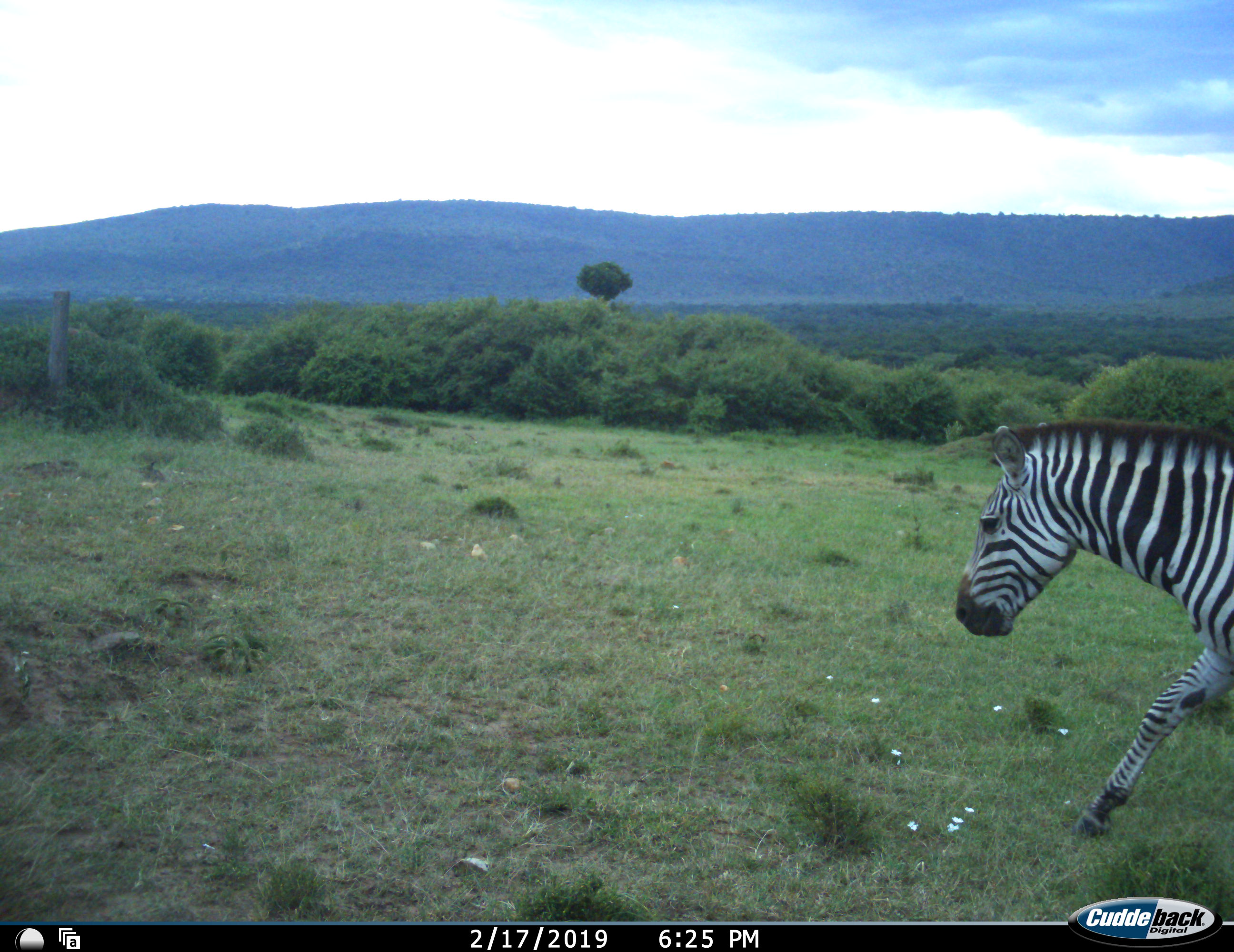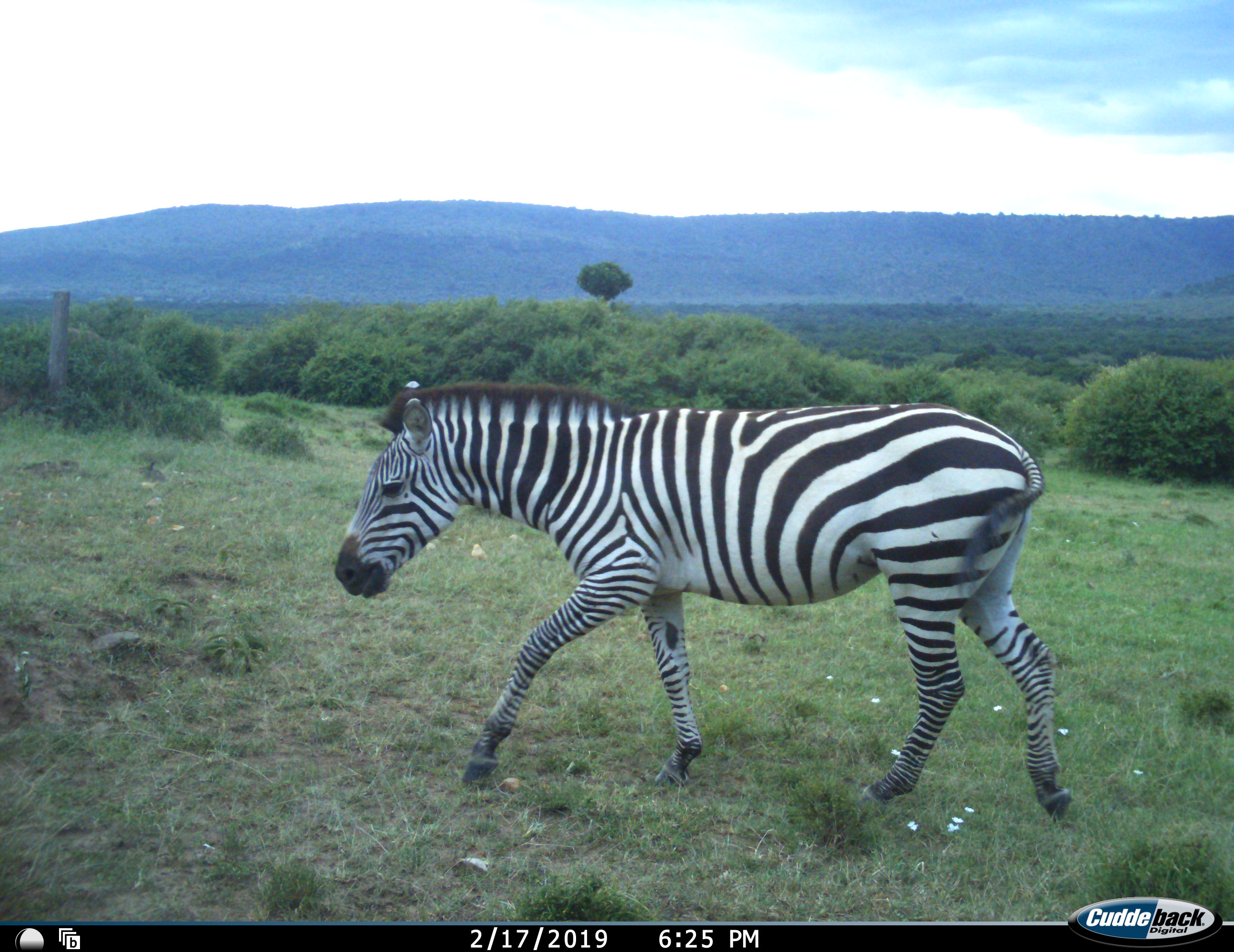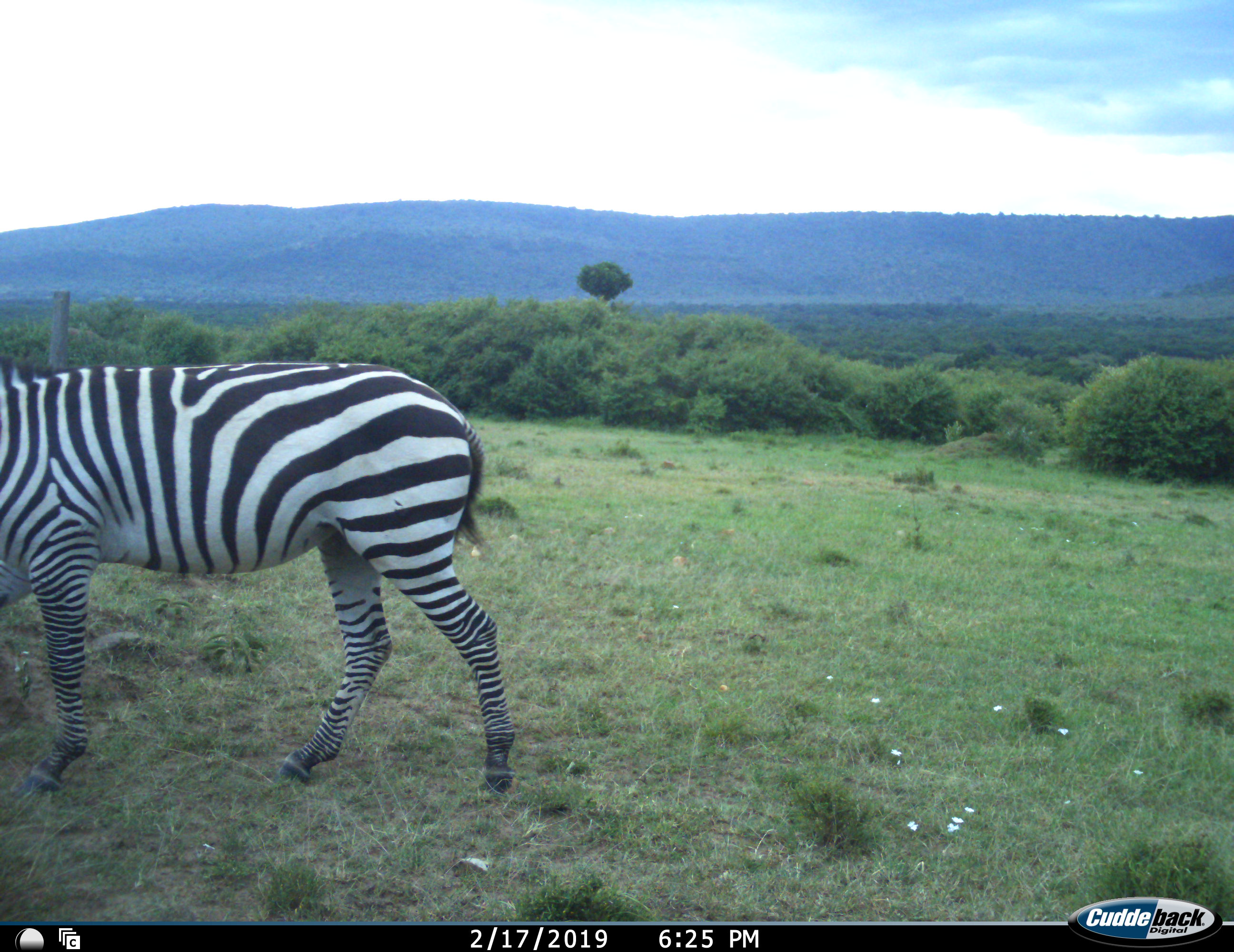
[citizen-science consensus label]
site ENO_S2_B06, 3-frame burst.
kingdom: Animalia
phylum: Chordata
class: Mammalia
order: Perissodactyla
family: Equidae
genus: Equus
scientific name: Equus quagga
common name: plains zebra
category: zebraplains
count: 1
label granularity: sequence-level